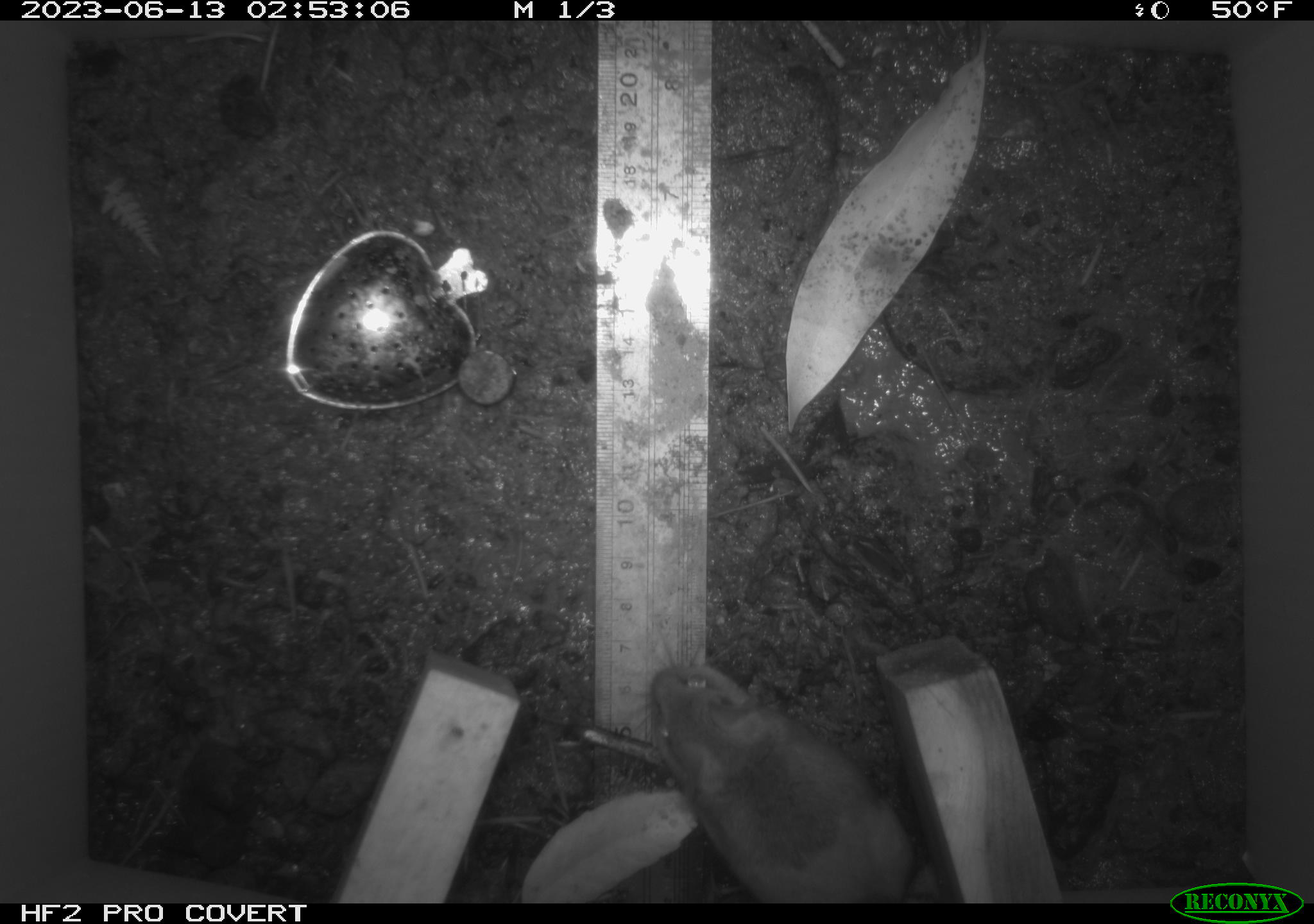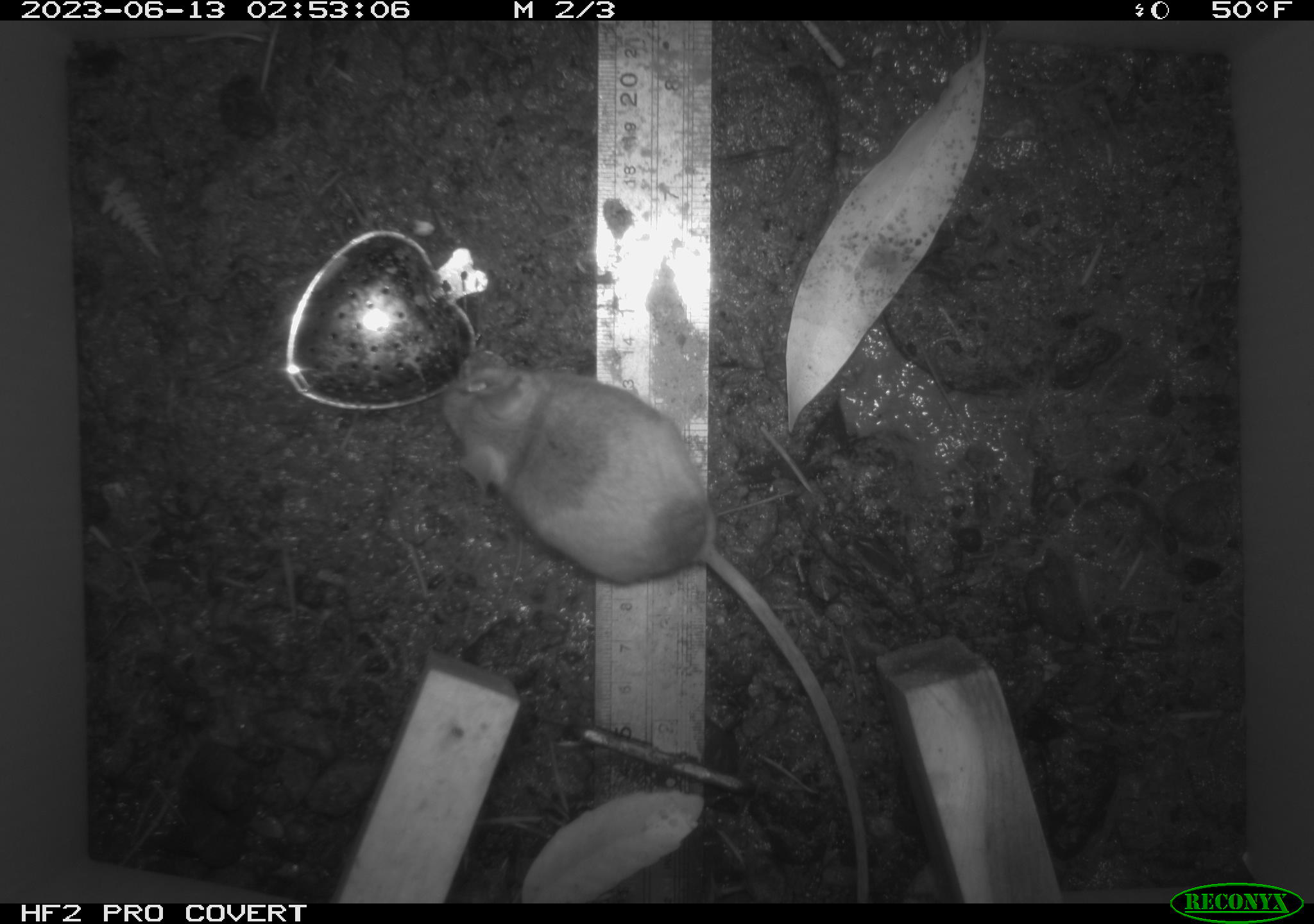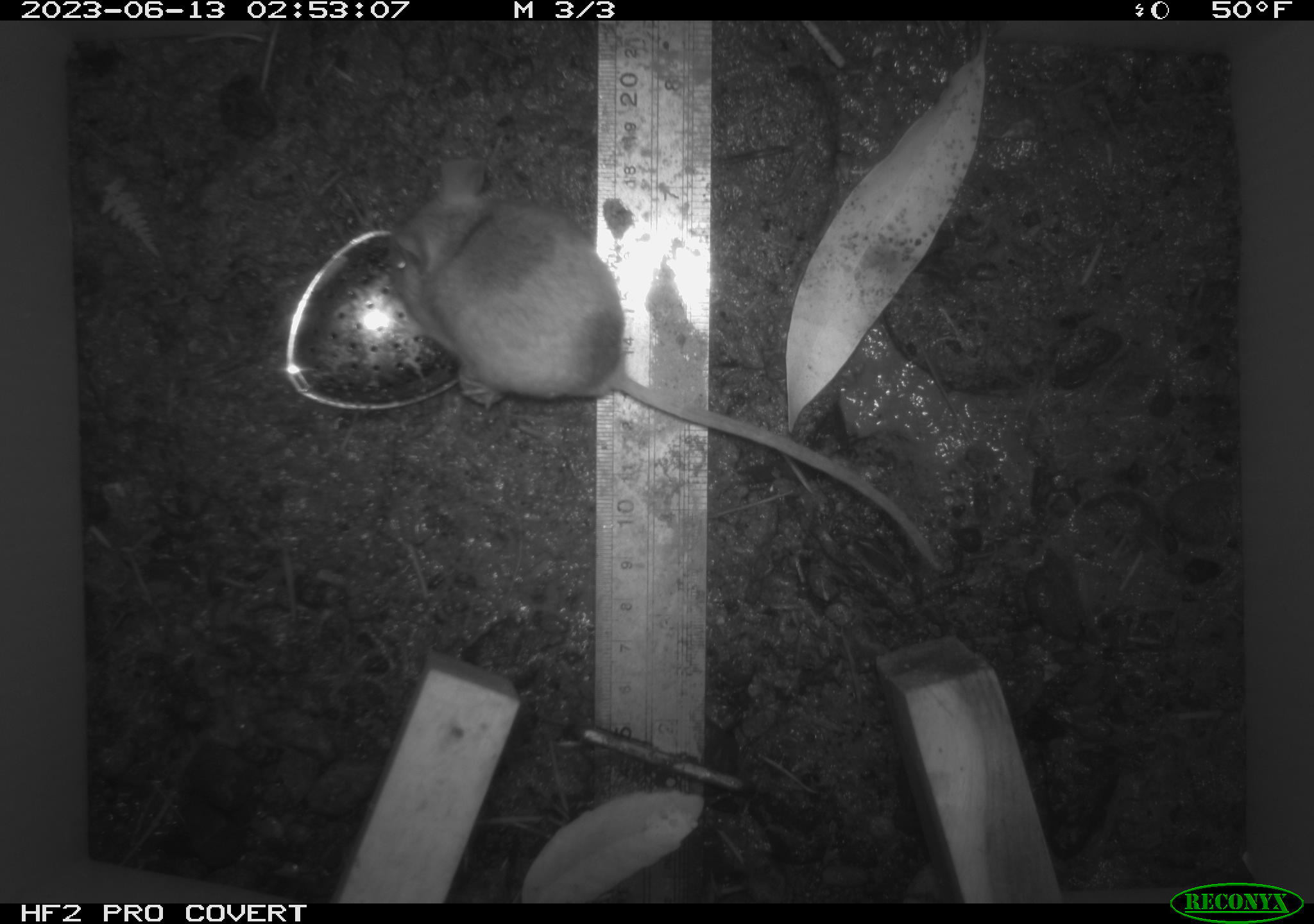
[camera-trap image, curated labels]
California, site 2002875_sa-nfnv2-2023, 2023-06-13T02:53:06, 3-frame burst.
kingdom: Animalia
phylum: Chordata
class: Mammalia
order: Rodentia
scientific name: Rodentia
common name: mouse species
Mouse species (Rodentia).